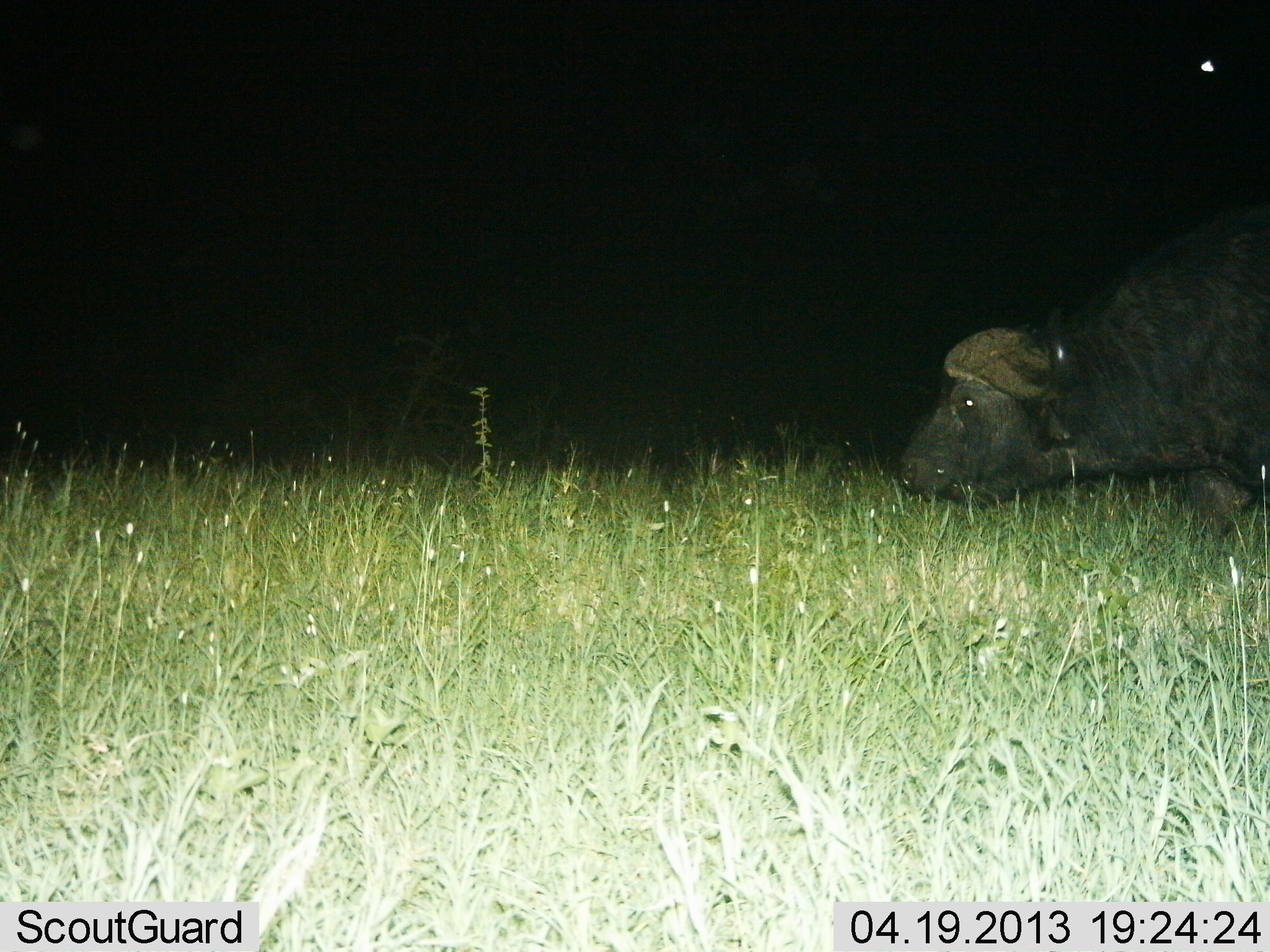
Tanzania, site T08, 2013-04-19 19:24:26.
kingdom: Animalia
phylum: Chordata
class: Mammalia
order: Artiodactyla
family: Bovidae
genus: Syncerus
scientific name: Syncerus caffer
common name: cape buffalo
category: buffalo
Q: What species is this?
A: Buffalo (cape buffalo) (Syncerus caffer).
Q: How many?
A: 1.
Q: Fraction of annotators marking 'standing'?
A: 40%.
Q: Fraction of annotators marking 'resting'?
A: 0%.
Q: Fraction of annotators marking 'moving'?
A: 50%.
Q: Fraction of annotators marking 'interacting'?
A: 0%.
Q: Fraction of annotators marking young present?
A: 0%.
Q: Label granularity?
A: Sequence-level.